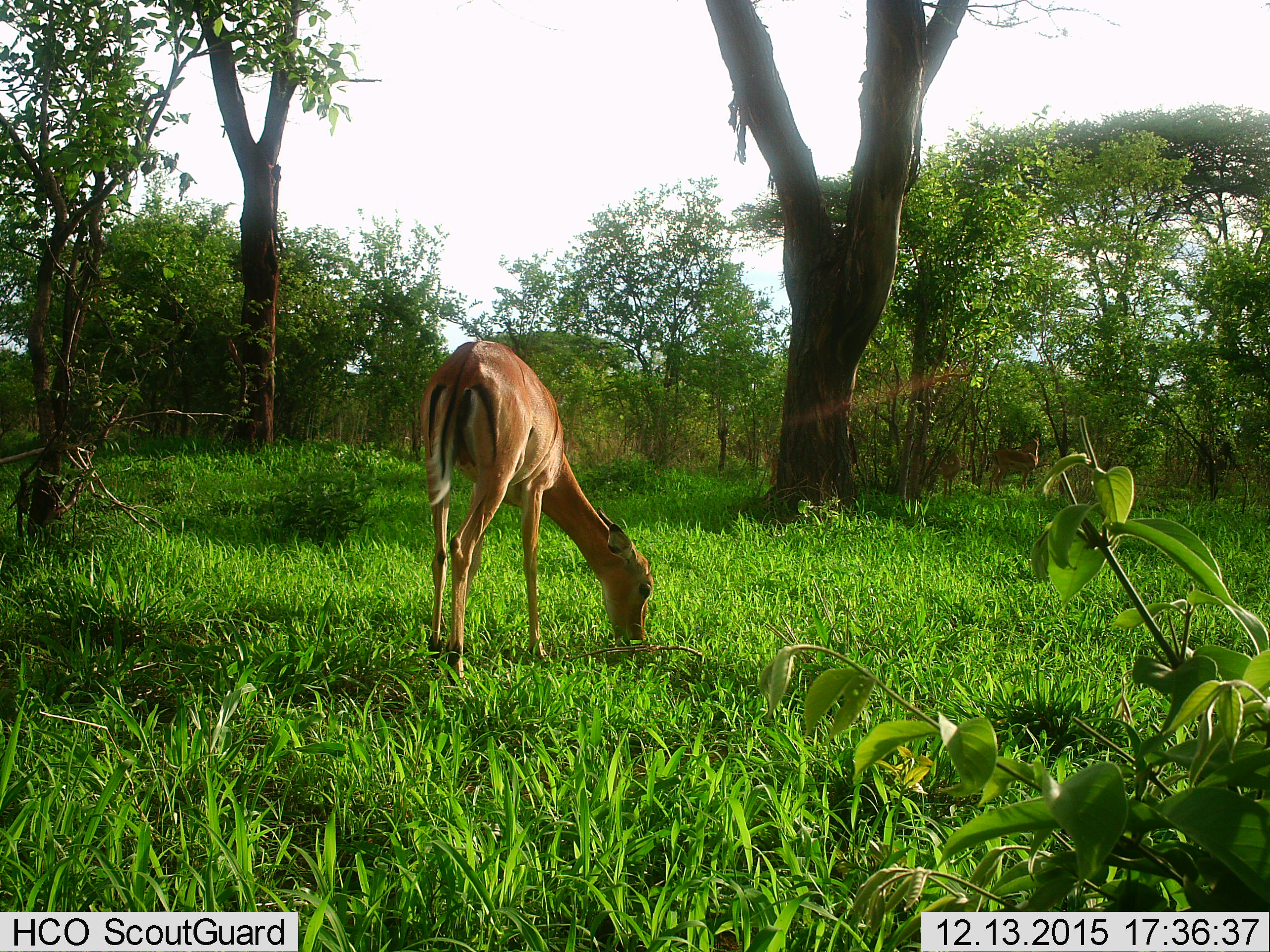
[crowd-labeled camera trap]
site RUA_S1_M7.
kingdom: Animalia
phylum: Chordata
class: Mammalia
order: Artiodactyla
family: Bovidae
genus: Aepyceros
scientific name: Aepyceros melampus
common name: impala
Impala (Aepyceros melampus), count 1. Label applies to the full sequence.